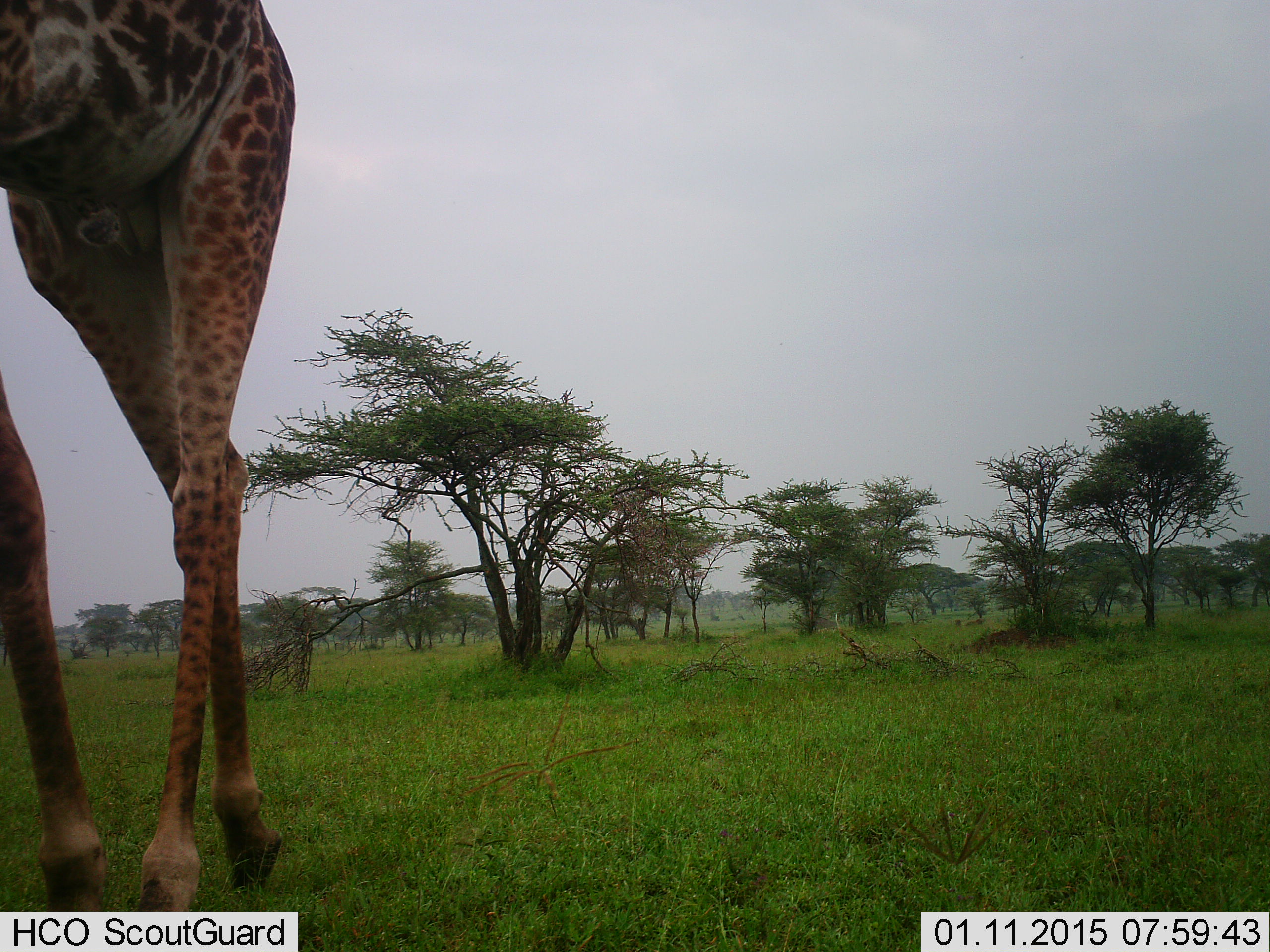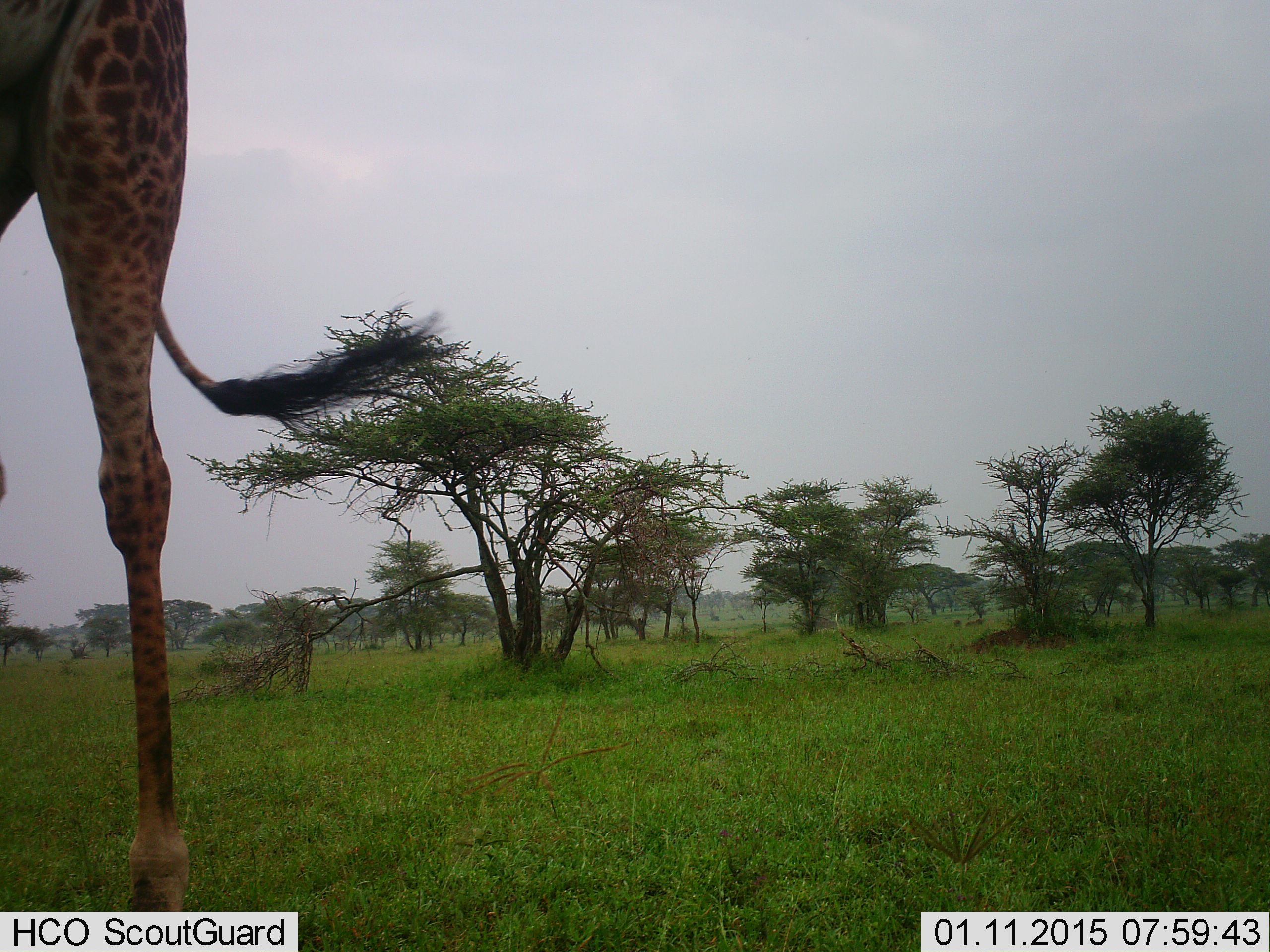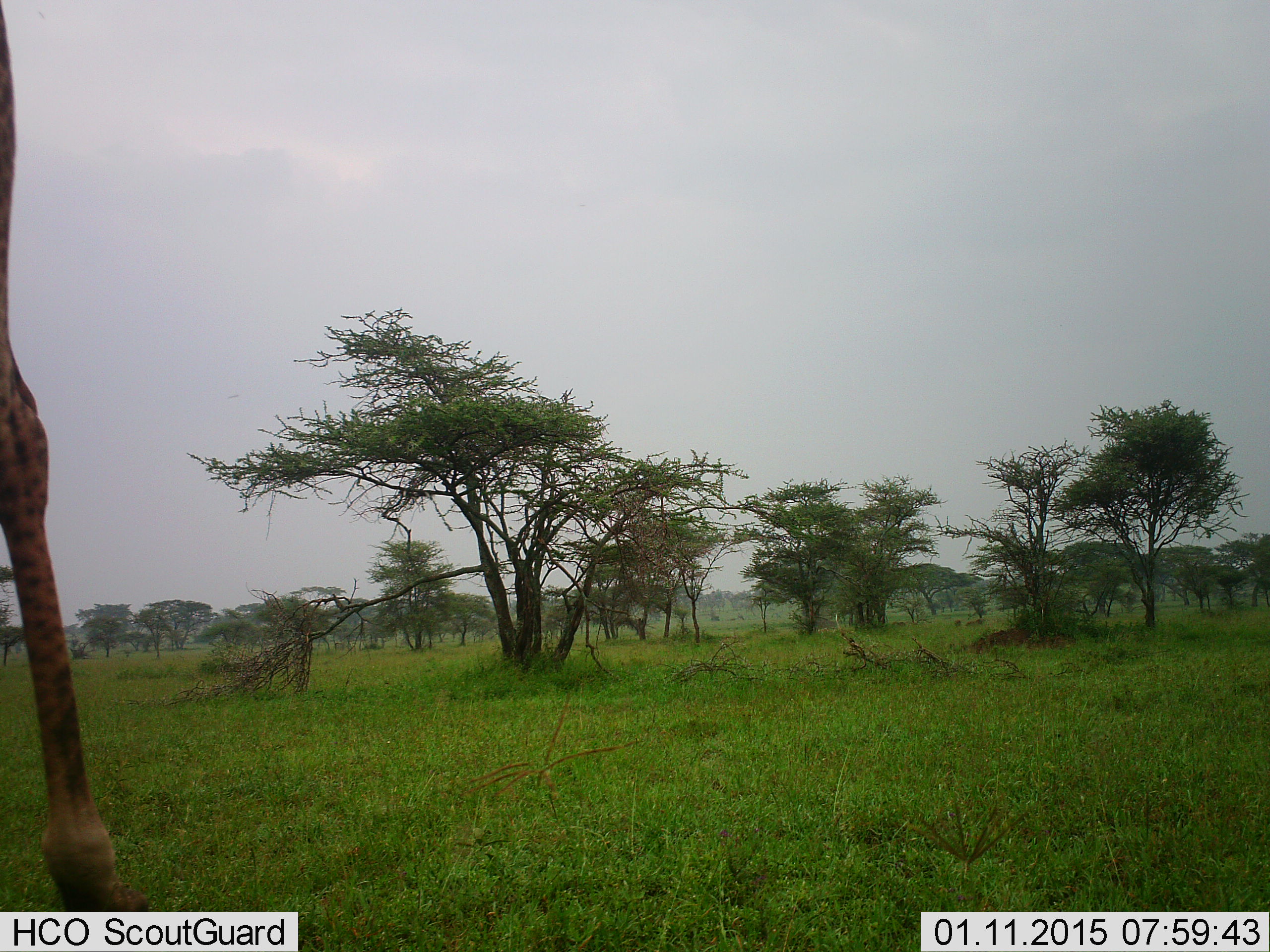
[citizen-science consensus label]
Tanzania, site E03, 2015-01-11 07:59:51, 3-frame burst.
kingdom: Animalia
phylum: Chordata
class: Mammalia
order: Artiodactyla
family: Giraffidae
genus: Giraffa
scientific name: Giraffa camelopardalis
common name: giraffe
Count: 1.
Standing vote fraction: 17%.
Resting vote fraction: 8%.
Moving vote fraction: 83%.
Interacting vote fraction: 0%.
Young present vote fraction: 0%.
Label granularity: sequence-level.